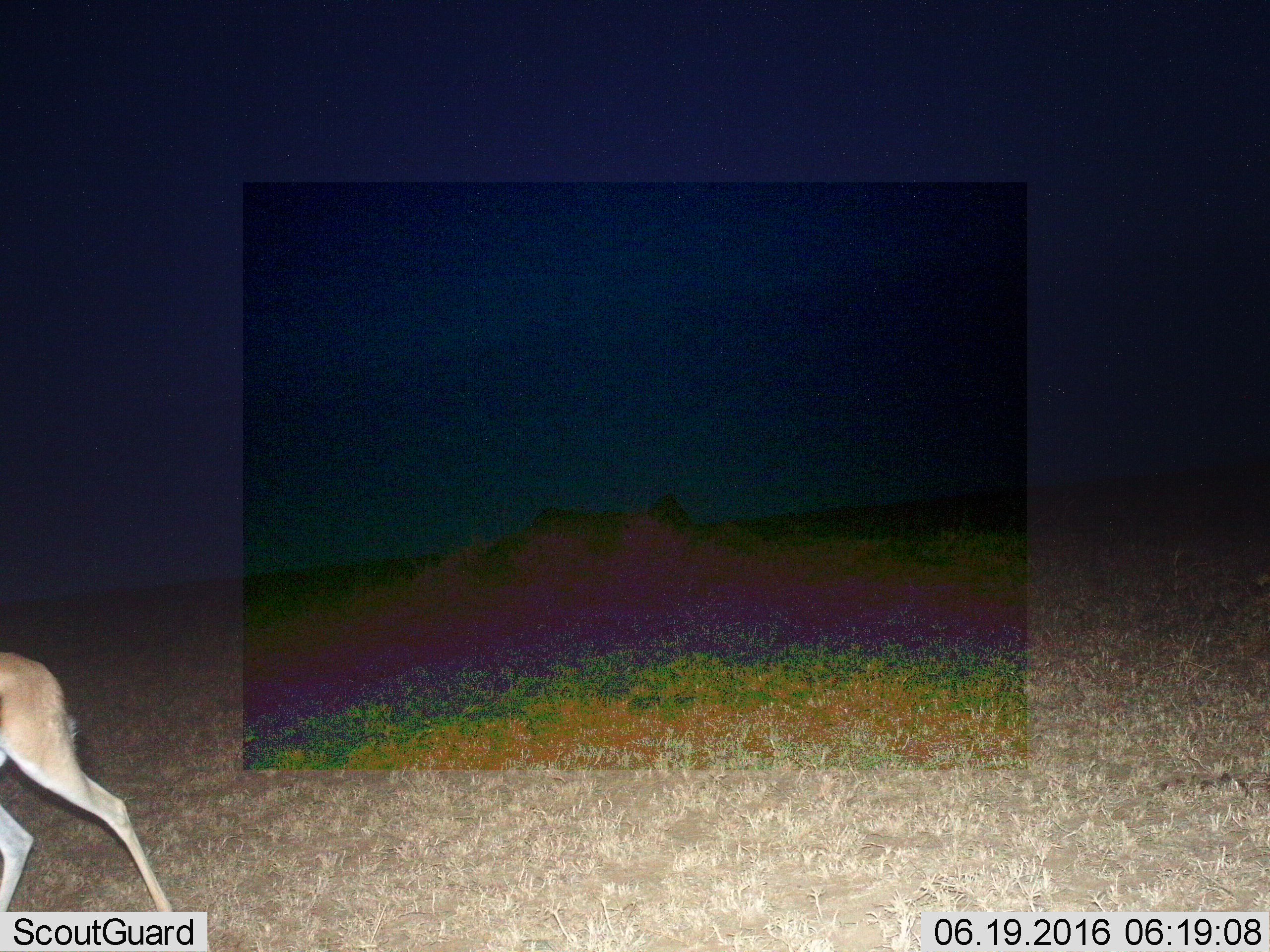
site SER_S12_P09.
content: unidentified animal